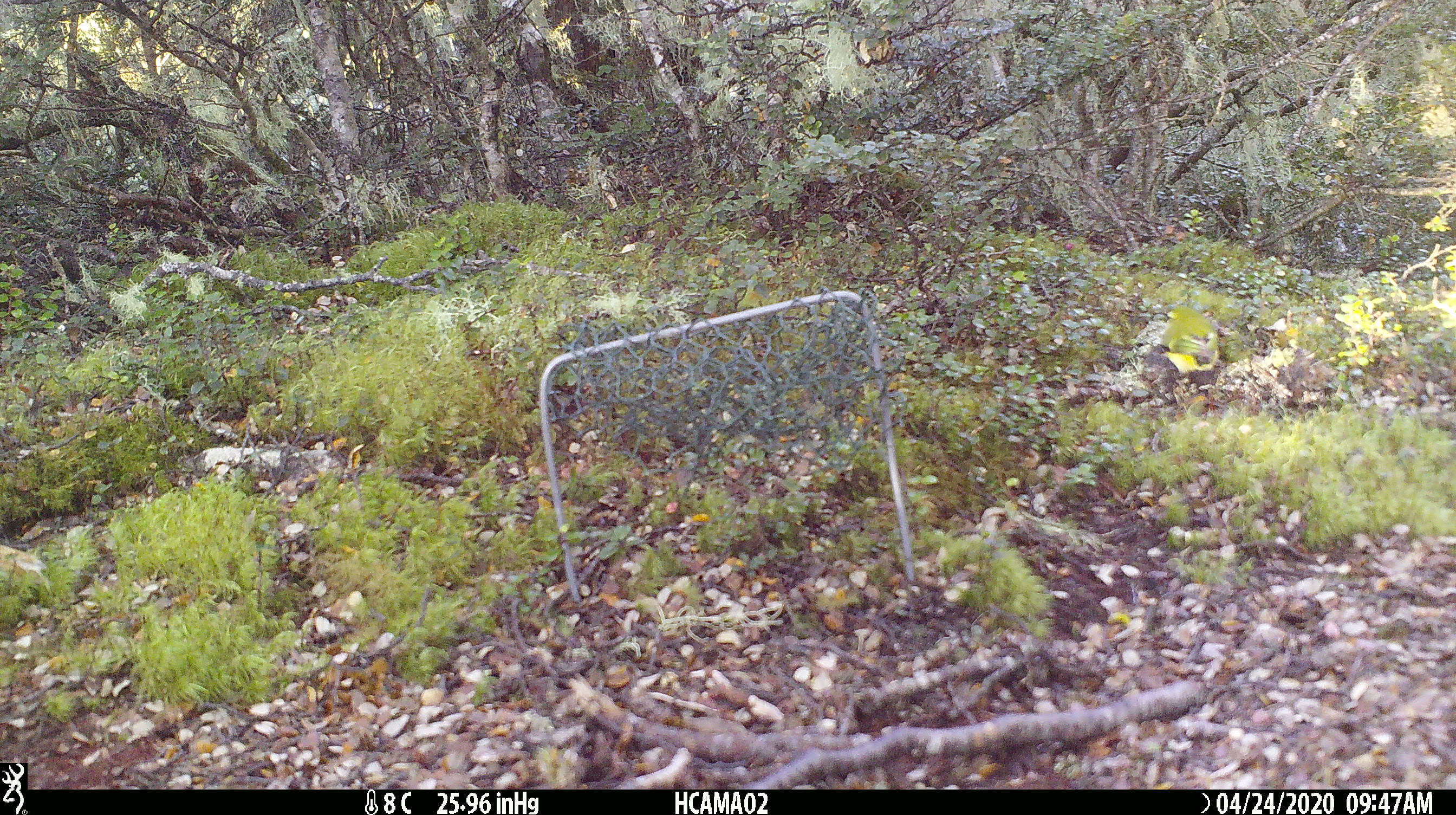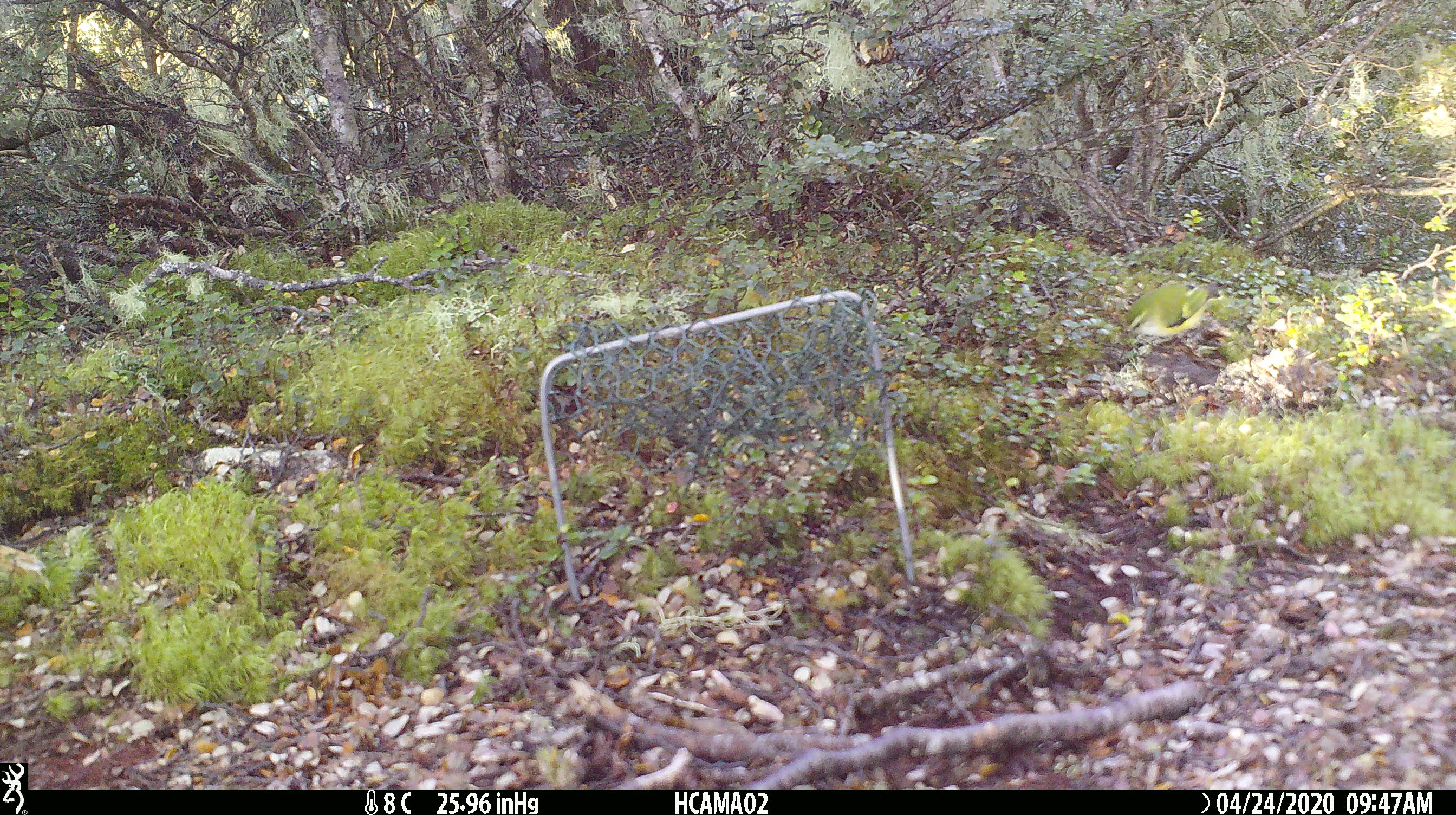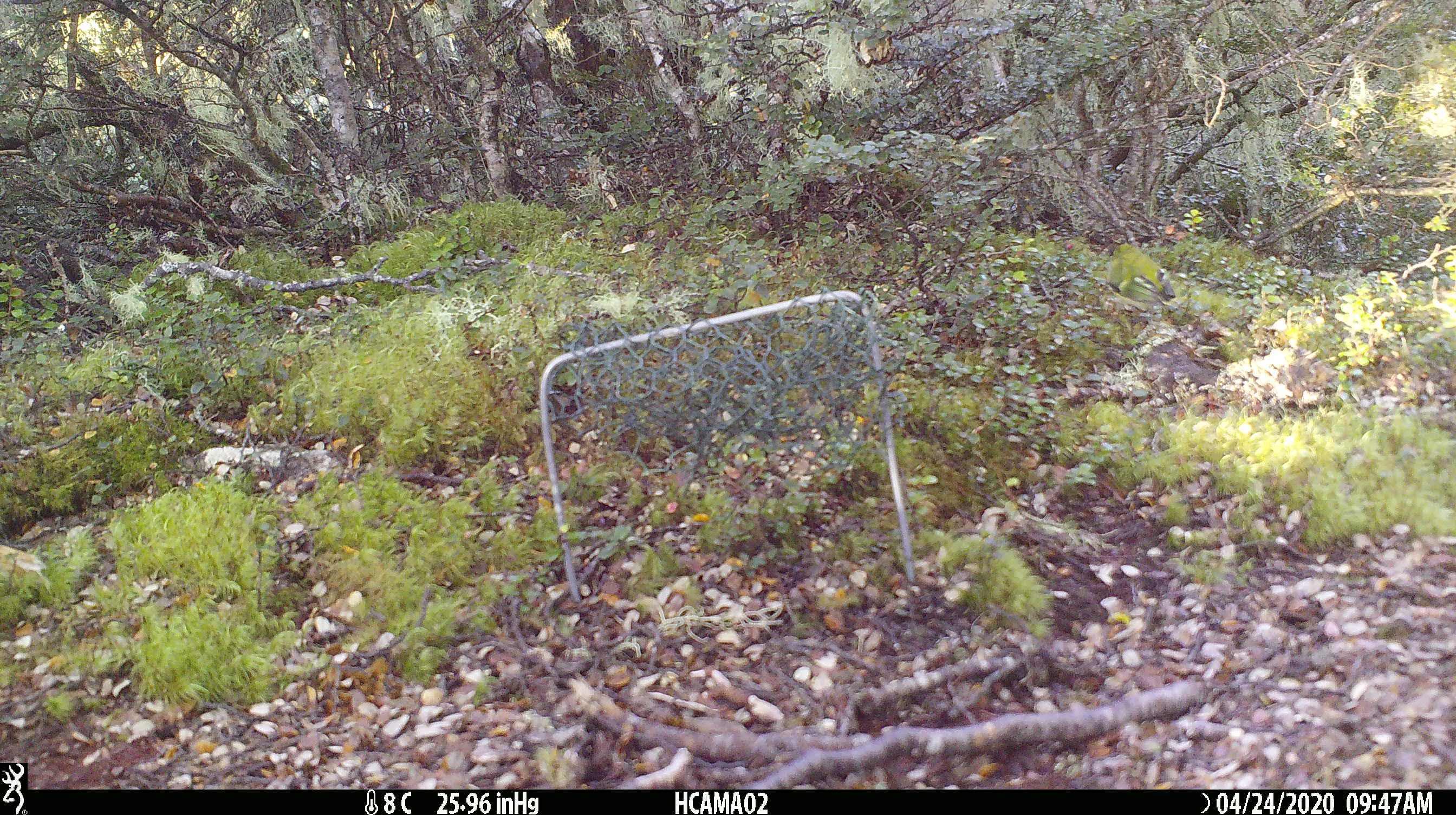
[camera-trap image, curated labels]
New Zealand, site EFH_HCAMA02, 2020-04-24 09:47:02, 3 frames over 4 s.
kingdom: Animalia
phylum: Chordata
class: Aves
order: Passeriformes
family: Acanthisittidae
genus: Acanthisitta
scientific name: Acanthisitta chloris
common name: rifleman